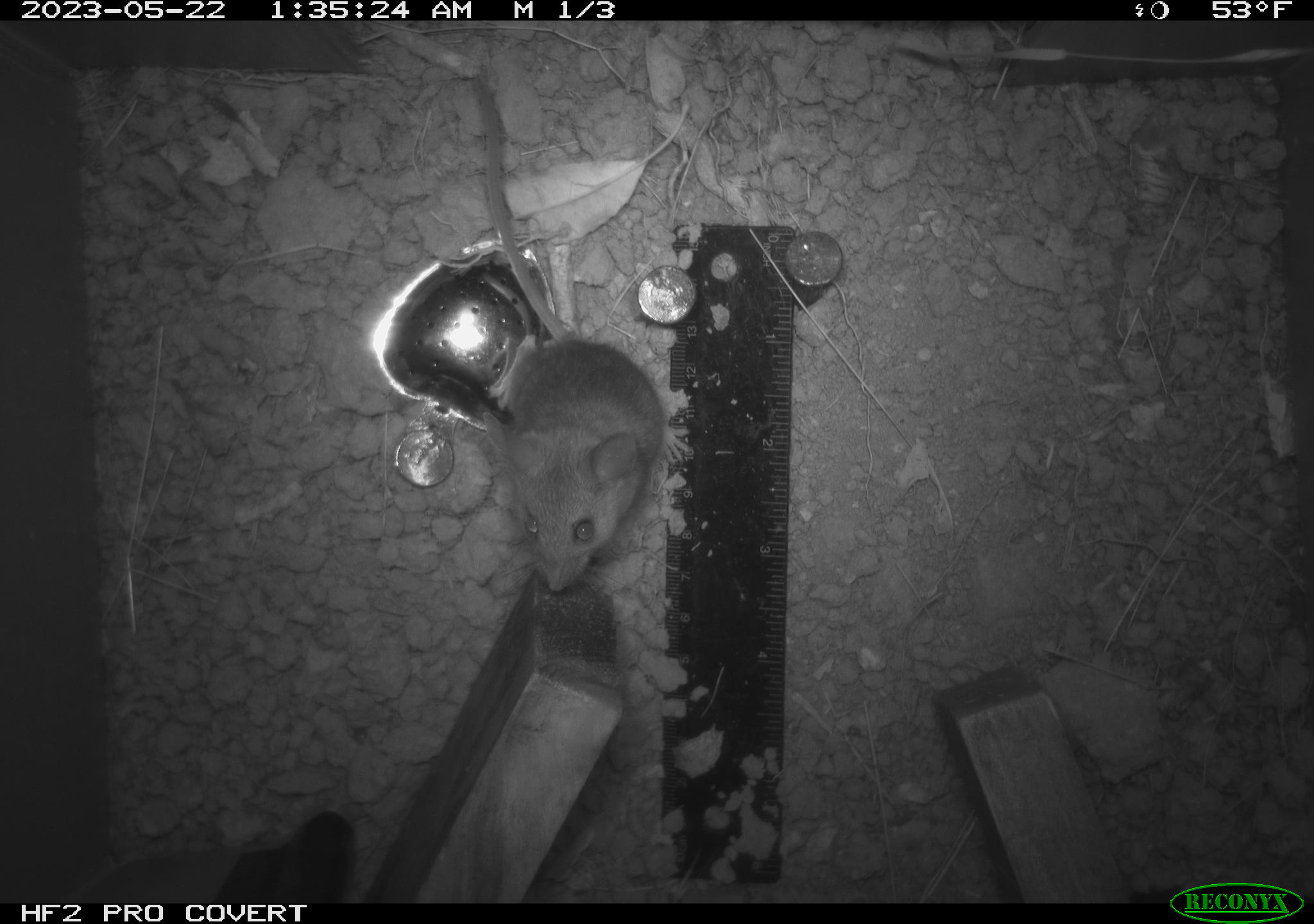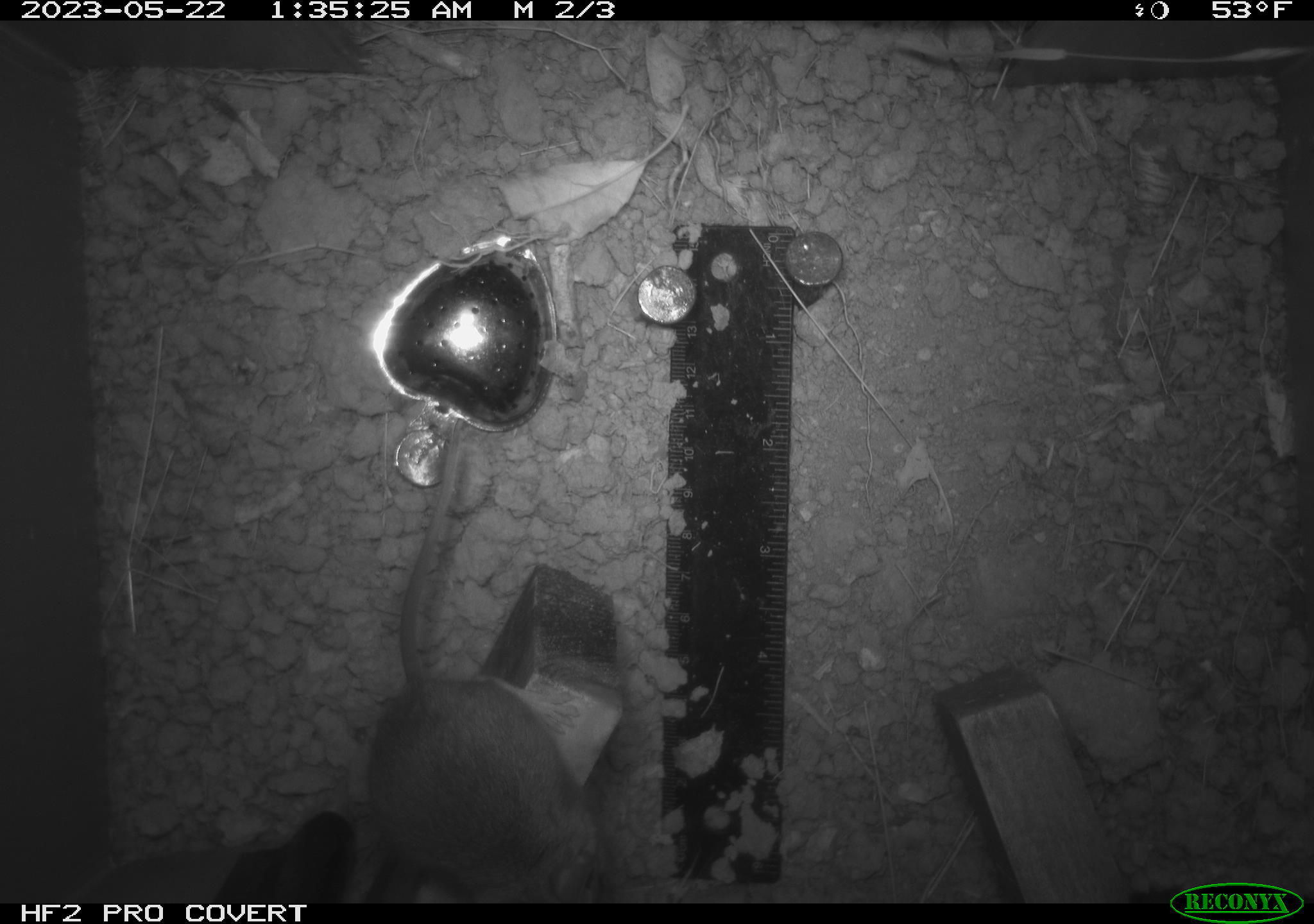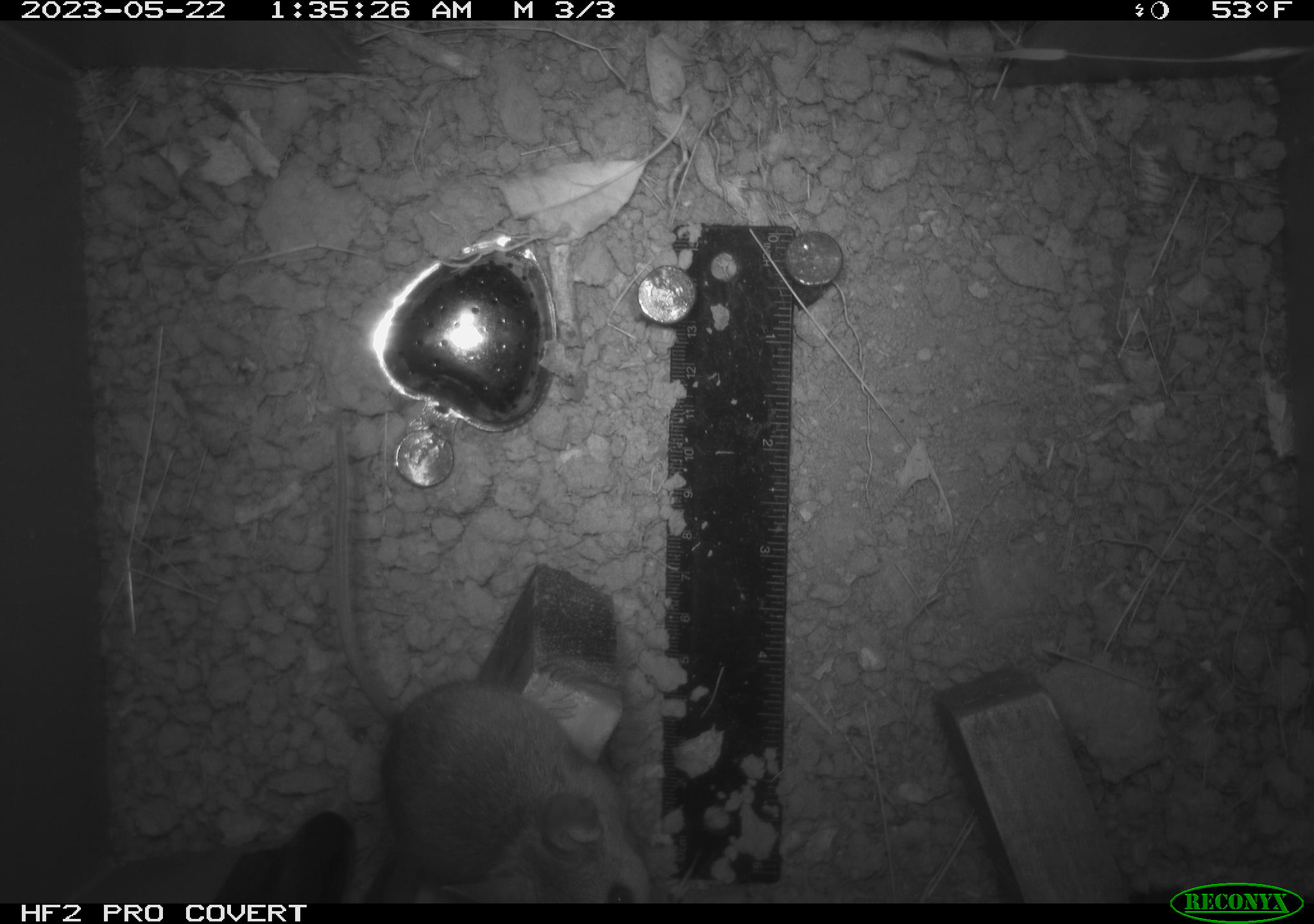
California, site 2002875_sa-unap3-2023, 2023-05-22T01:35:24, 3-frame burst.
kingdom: Animalia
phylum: Chordata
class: Mammalia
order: Rodentia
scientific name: Rodentia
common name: mouse species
Mouse species (Rodentia).